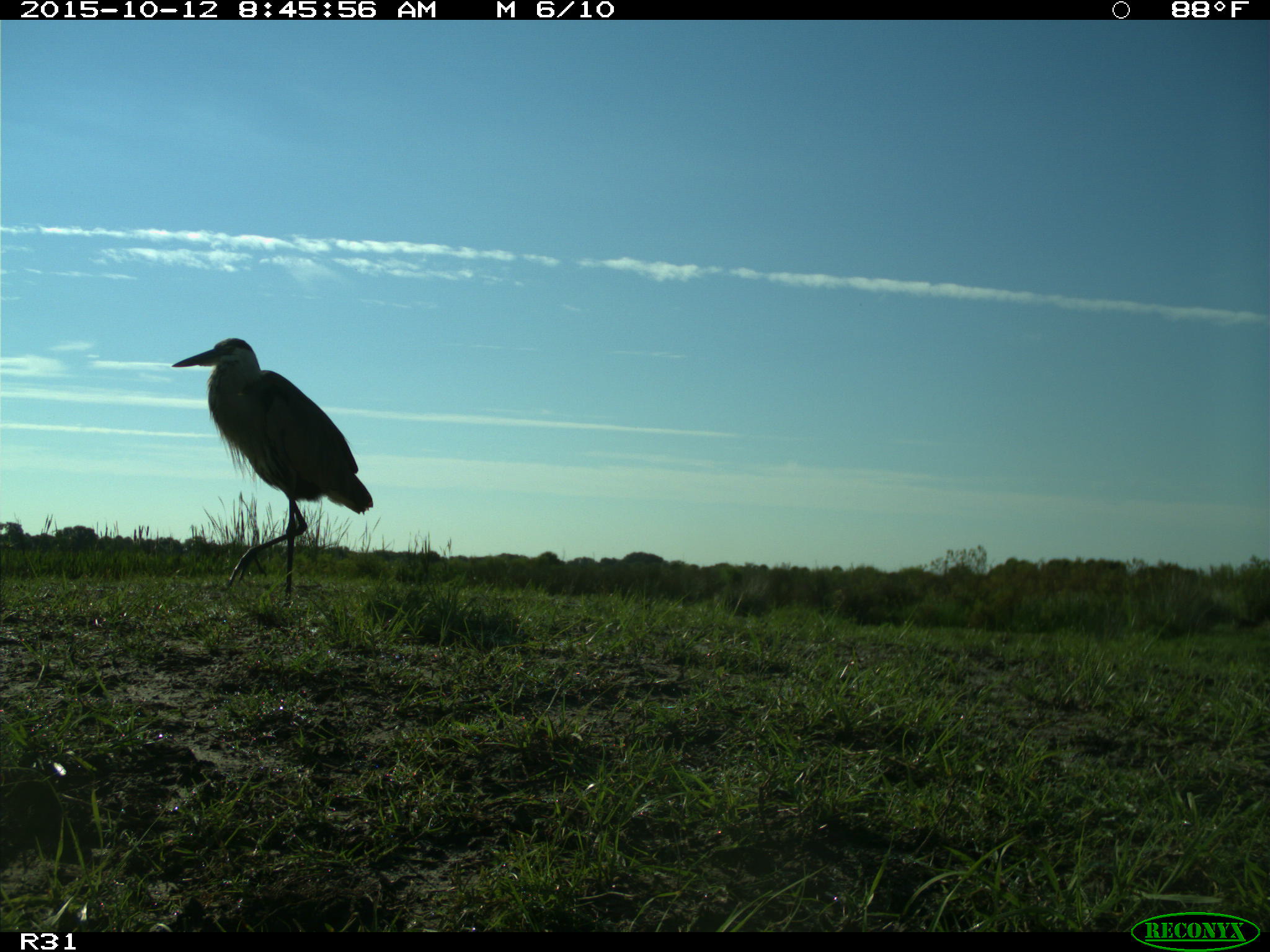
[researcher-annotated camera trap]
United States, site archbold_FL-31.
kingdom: Animalia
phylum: Chordata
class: Aves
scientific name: Aves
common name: birds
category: unidentified bird